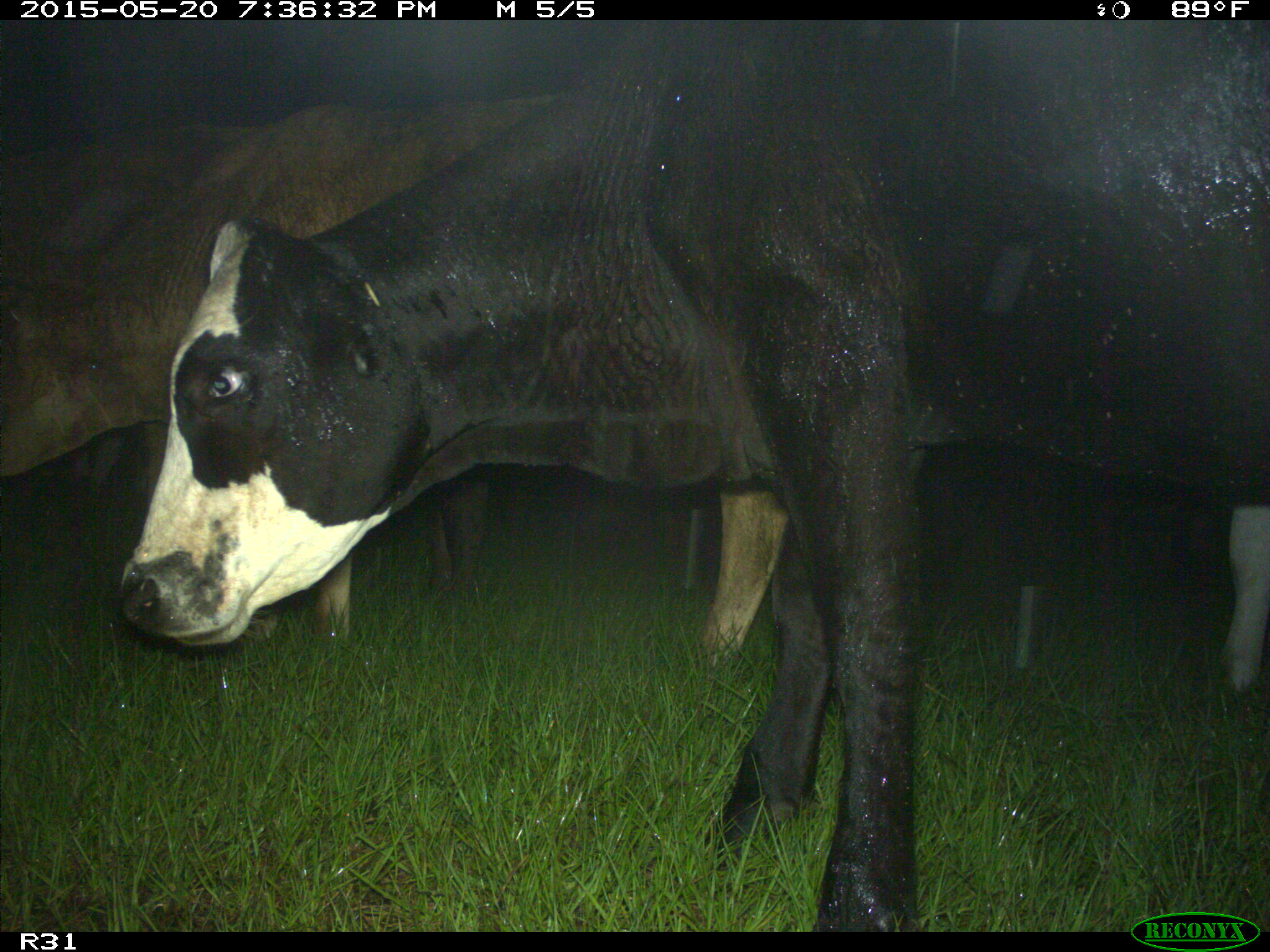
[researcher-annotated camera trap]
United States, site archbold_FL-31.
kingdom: Animalia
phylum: Chordata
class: Mammalia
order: Artiodactyla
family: Bovidae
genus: Bos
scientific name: Bos taurus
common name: domestic cow